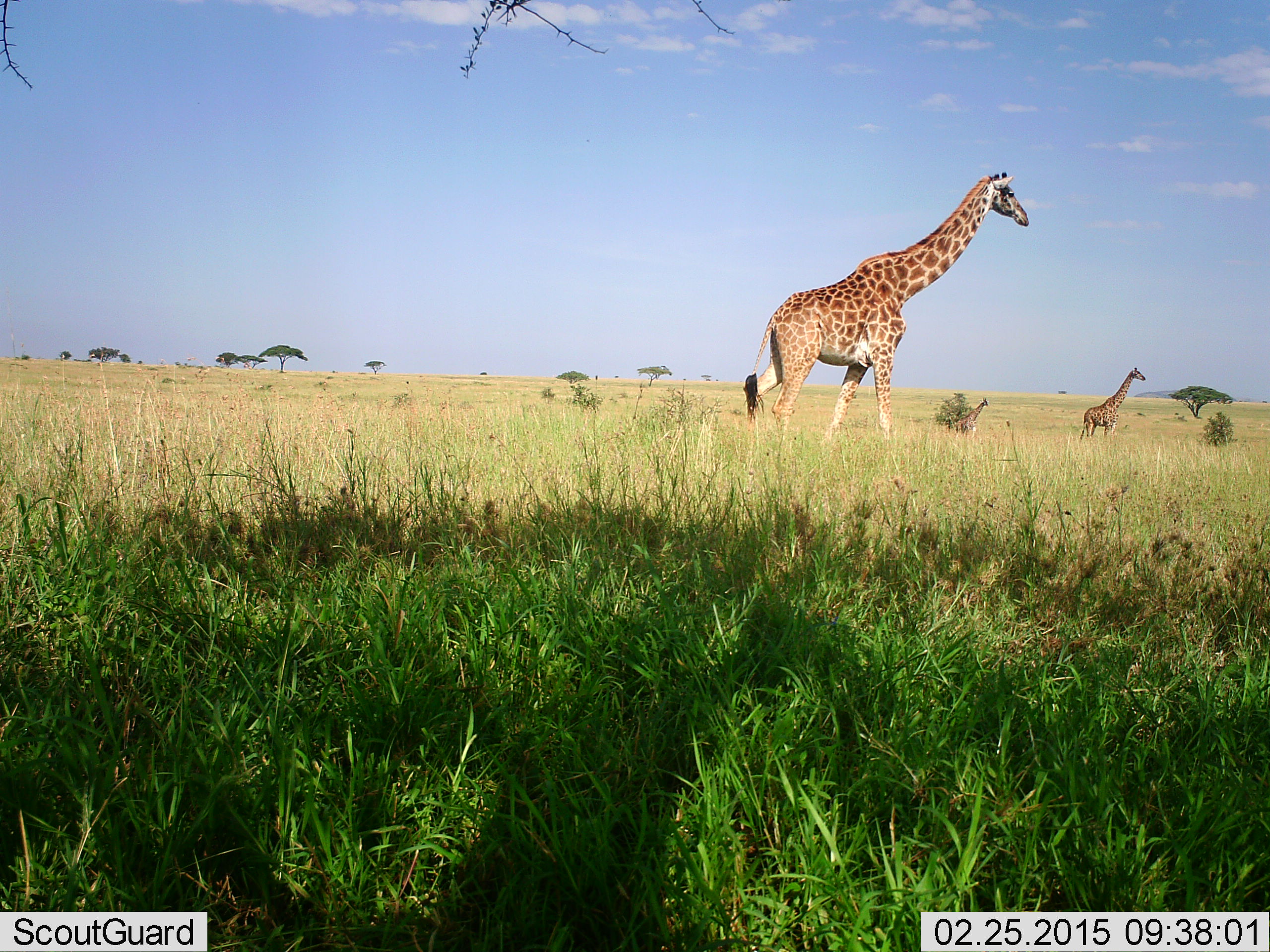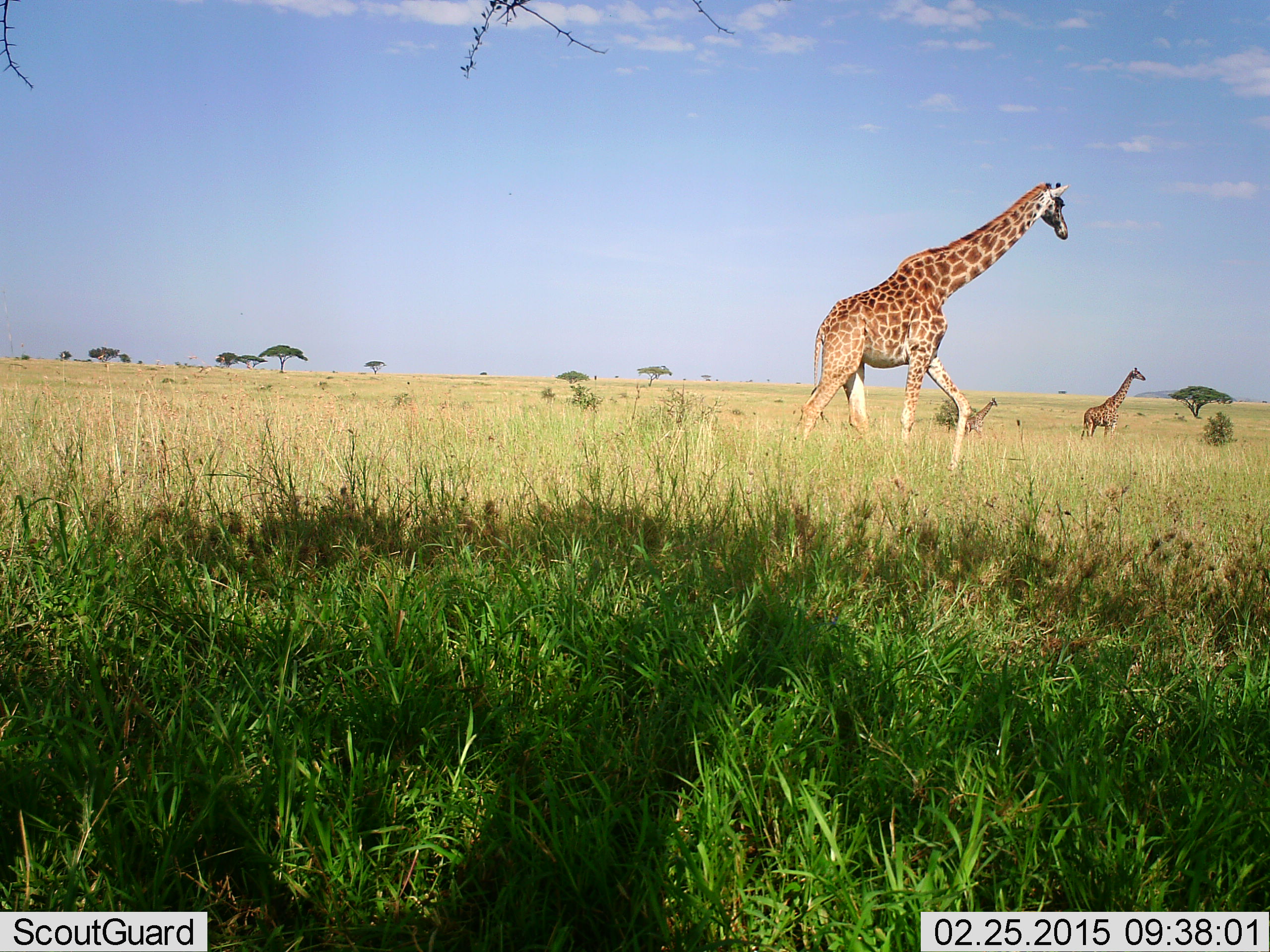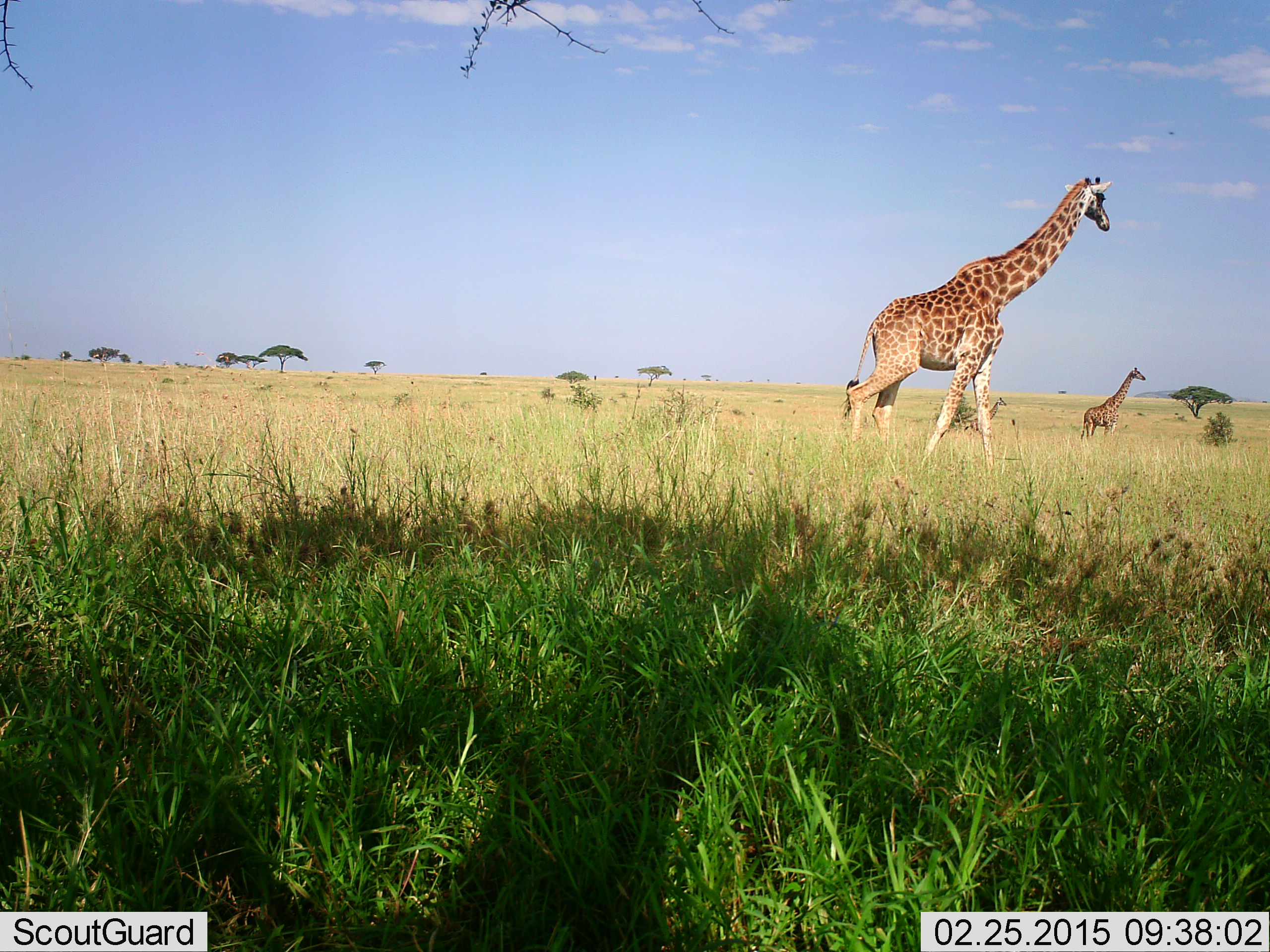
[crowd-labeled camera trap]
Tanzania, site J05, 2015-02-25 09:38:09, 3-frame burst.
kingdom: Animalia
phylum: Chordata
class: Mammalia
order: Artiodactyla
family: Giraffidae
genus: Giraffa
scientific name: Giraffa camelopardalis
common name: giraffe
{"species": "giraffe (Giraffa camelopardalis)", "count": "3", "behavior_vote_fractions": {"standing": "70%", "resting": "0%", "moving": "100%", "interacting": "0%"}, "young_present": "10%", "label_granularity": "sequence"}